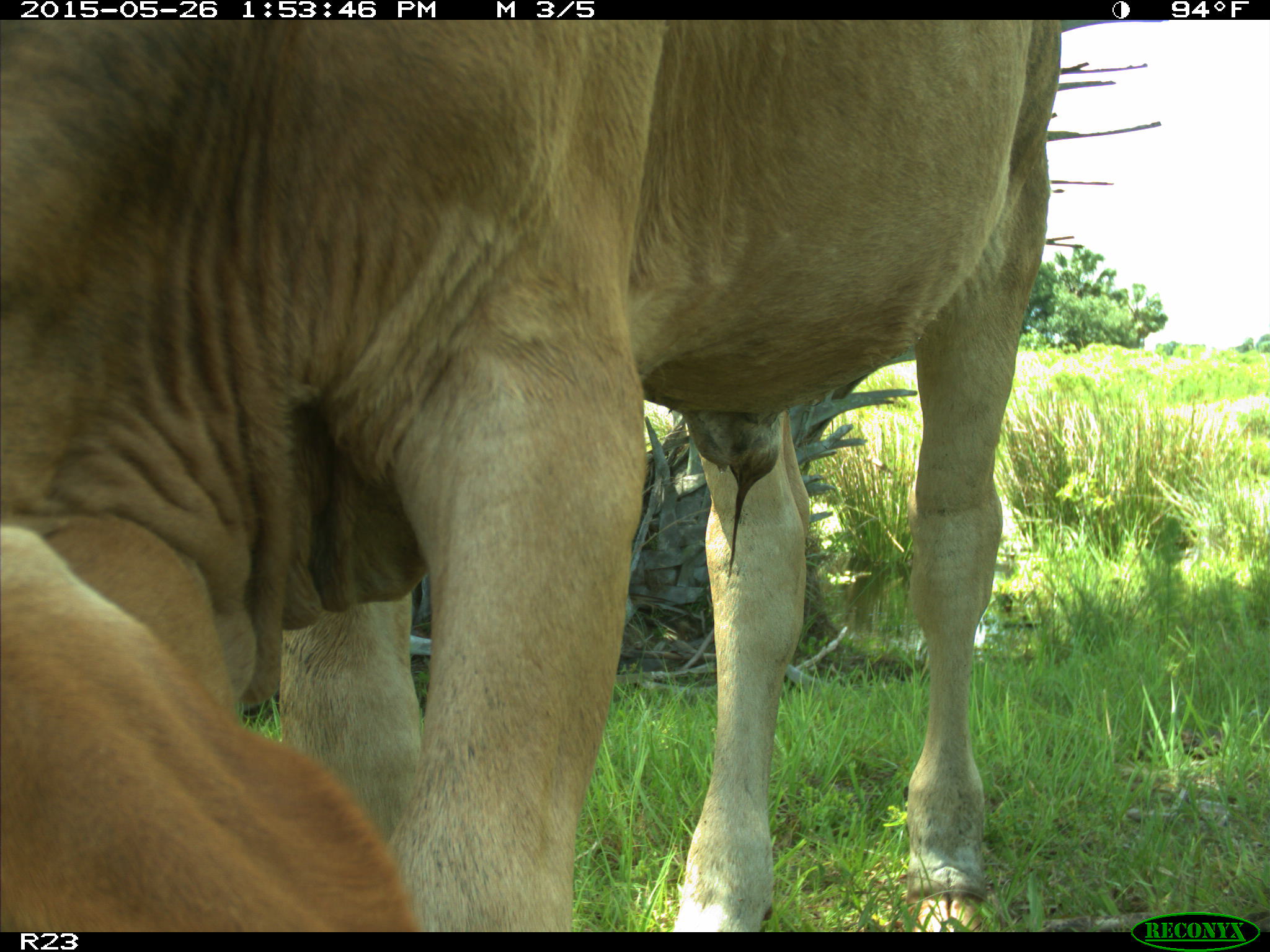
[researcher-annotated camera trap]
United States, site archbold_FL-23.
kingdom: Animalia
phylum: Chordata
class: Mammalia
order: Artiodactyla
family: Bovidae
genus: Bos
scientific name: Bos taurus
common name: domestic cow